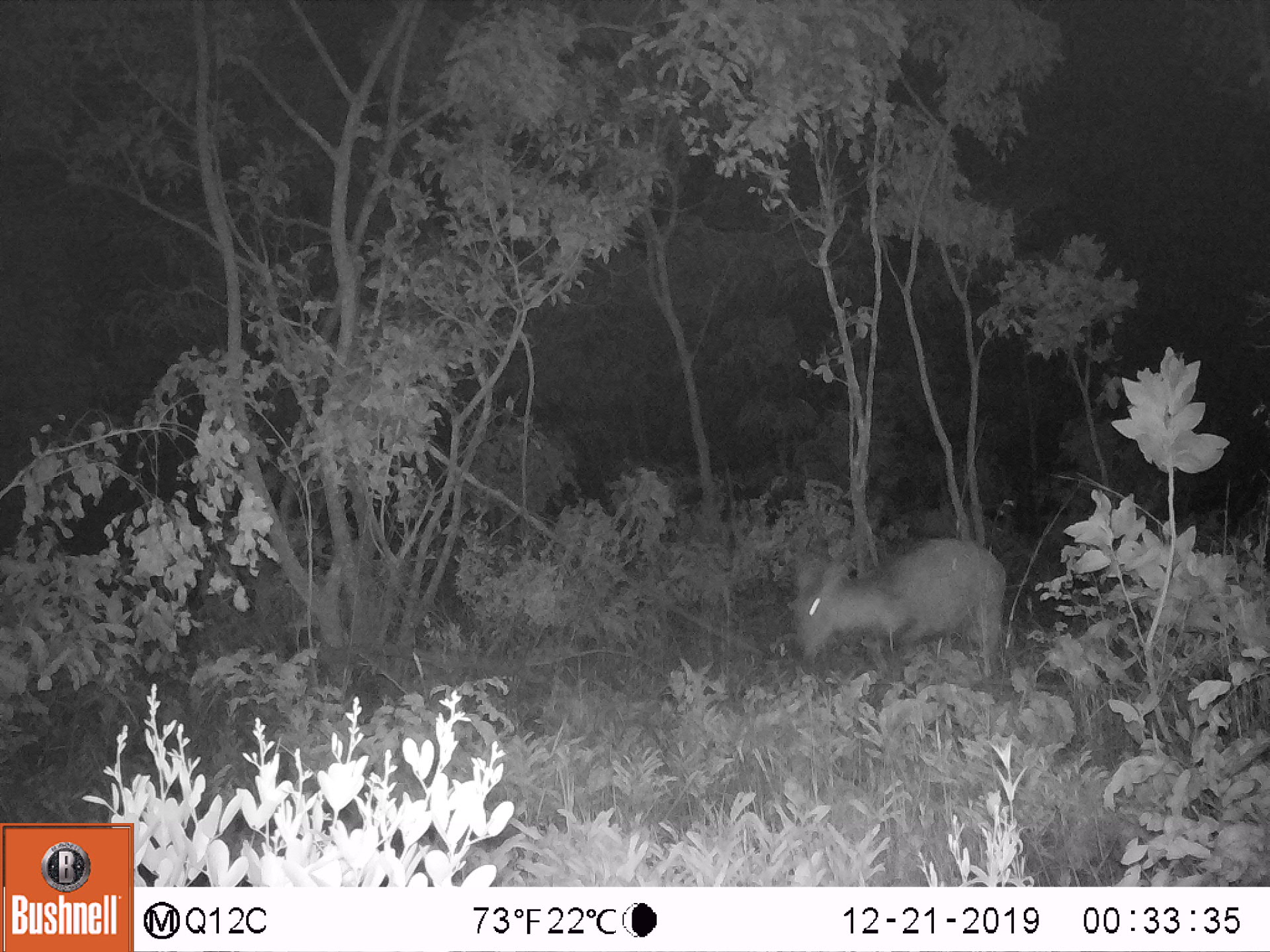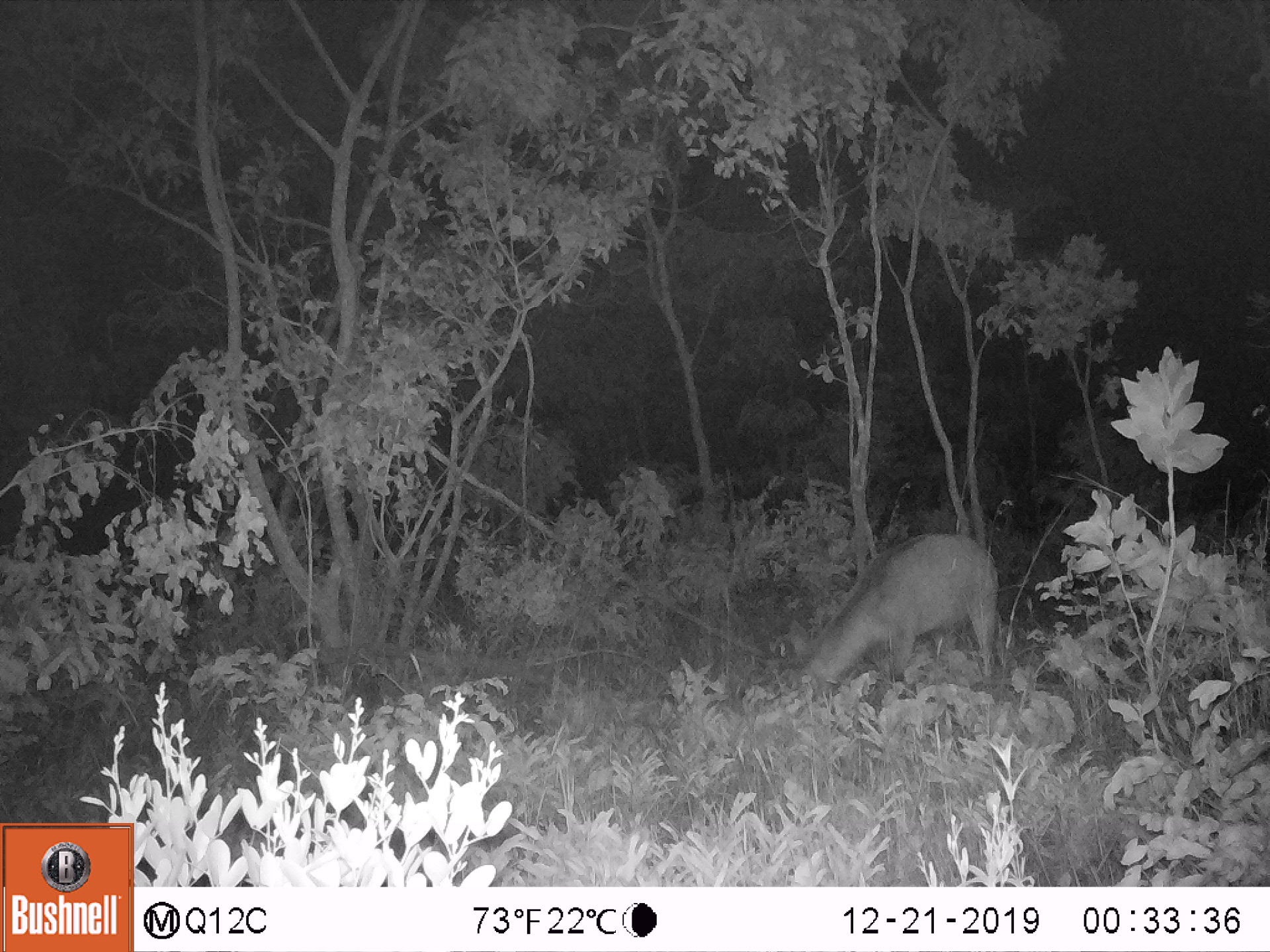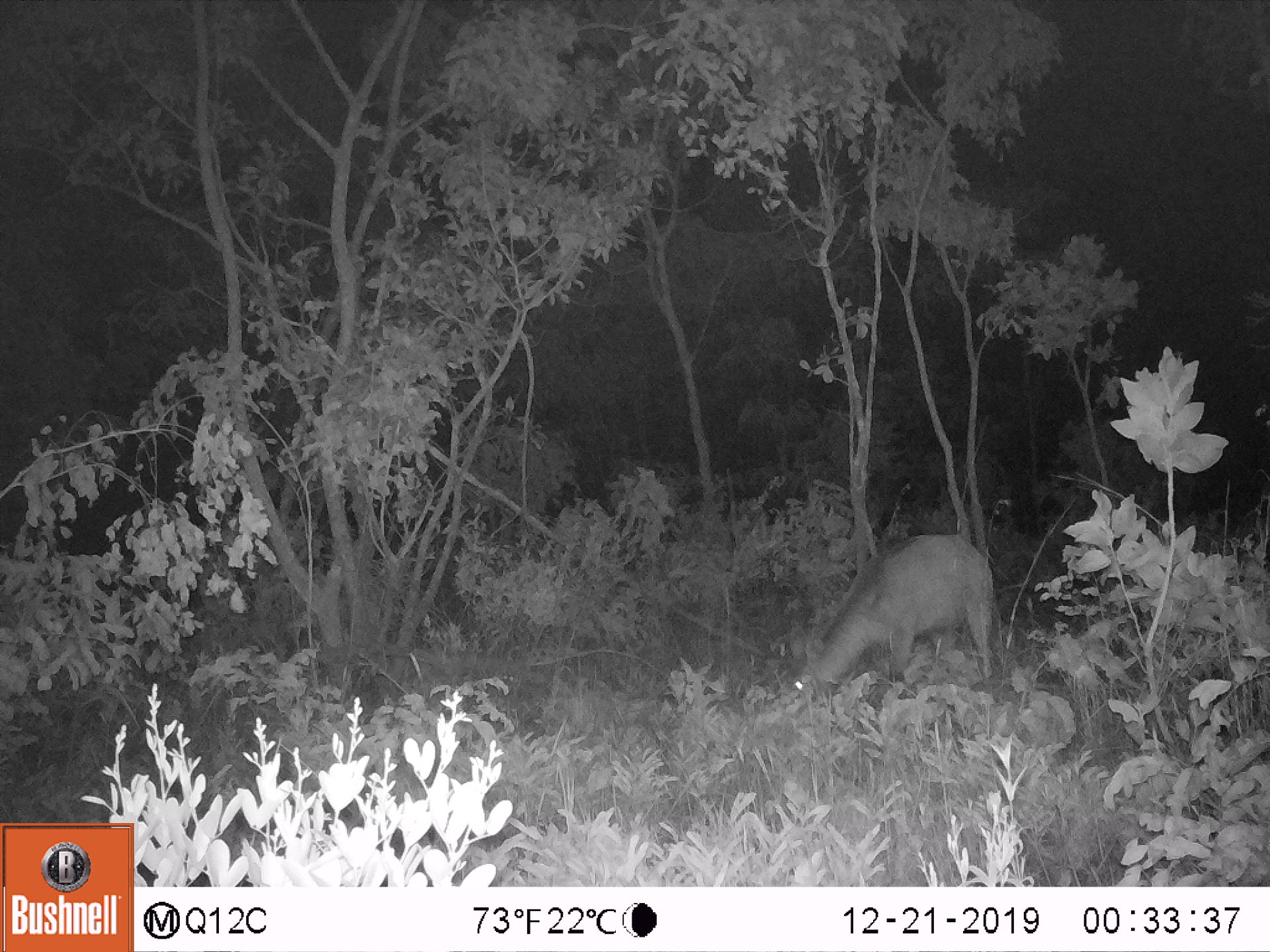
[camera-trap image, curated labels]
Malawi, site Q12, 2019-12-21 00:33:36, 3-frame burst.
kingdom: Animalia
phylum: Chordata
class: Mammalia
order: Artiodactyla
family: Bovidae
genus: Kobus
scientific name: Kobus ellipsiprymnus ellipsiprymnus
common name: common waterbuck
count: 1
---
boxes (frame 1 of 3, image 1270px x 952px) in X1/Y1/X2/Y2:
common waterbuck: 784/525/1012/685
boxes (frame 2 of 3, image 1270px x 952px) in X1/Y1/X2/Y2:
common waterbuck: 786/528/1000/705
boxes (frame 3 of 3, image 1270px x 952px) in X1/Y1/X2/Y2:
common waterbuck: 779/525/991/709